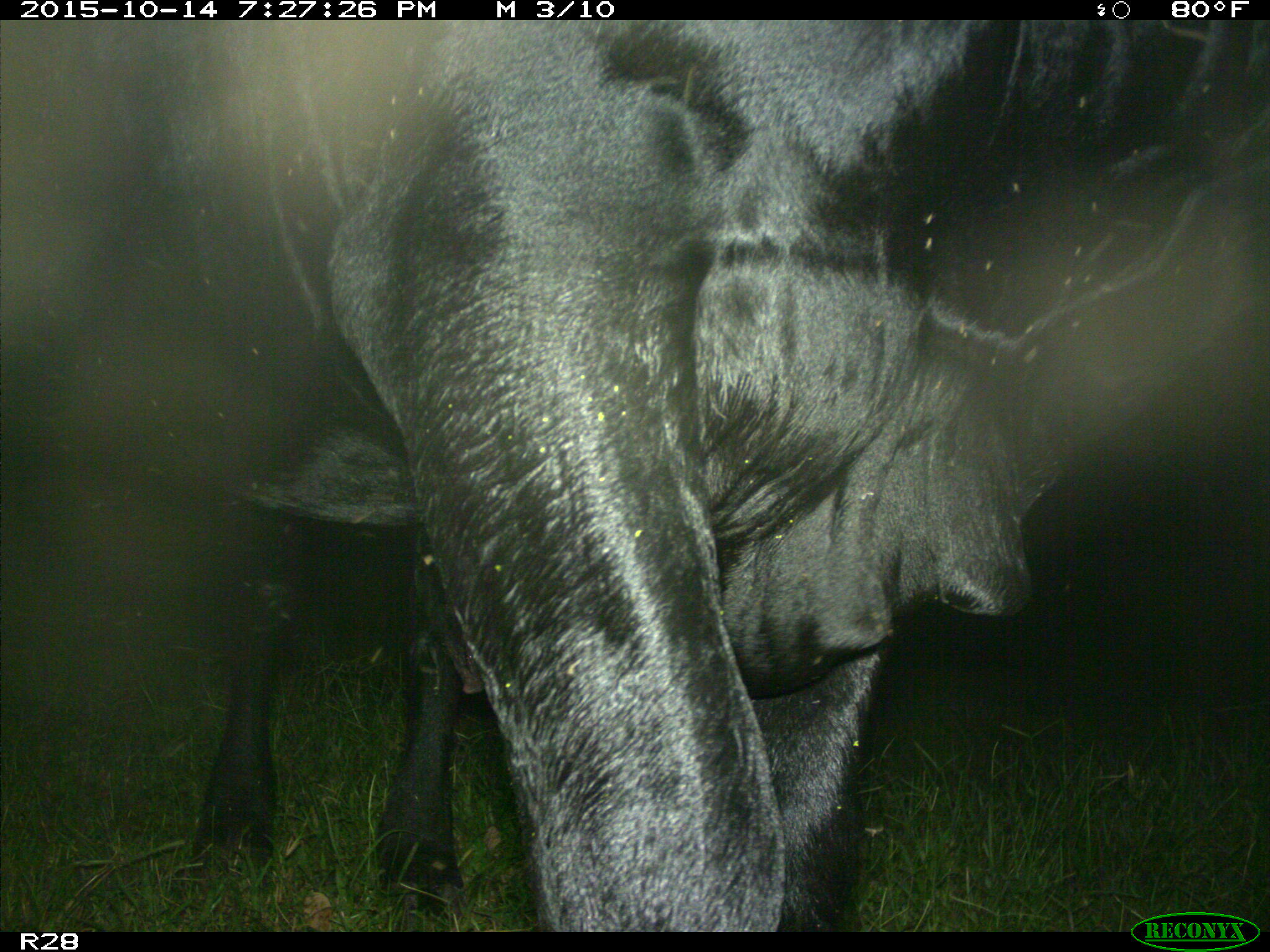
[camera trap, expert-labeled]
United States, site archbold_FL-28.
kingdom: Animalia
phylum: Chordata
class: Mammalia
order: Artiodactyla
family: Bovidae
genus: Bos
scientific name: Bos taurus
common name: domestic cow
Bos taurus (domestic cow).